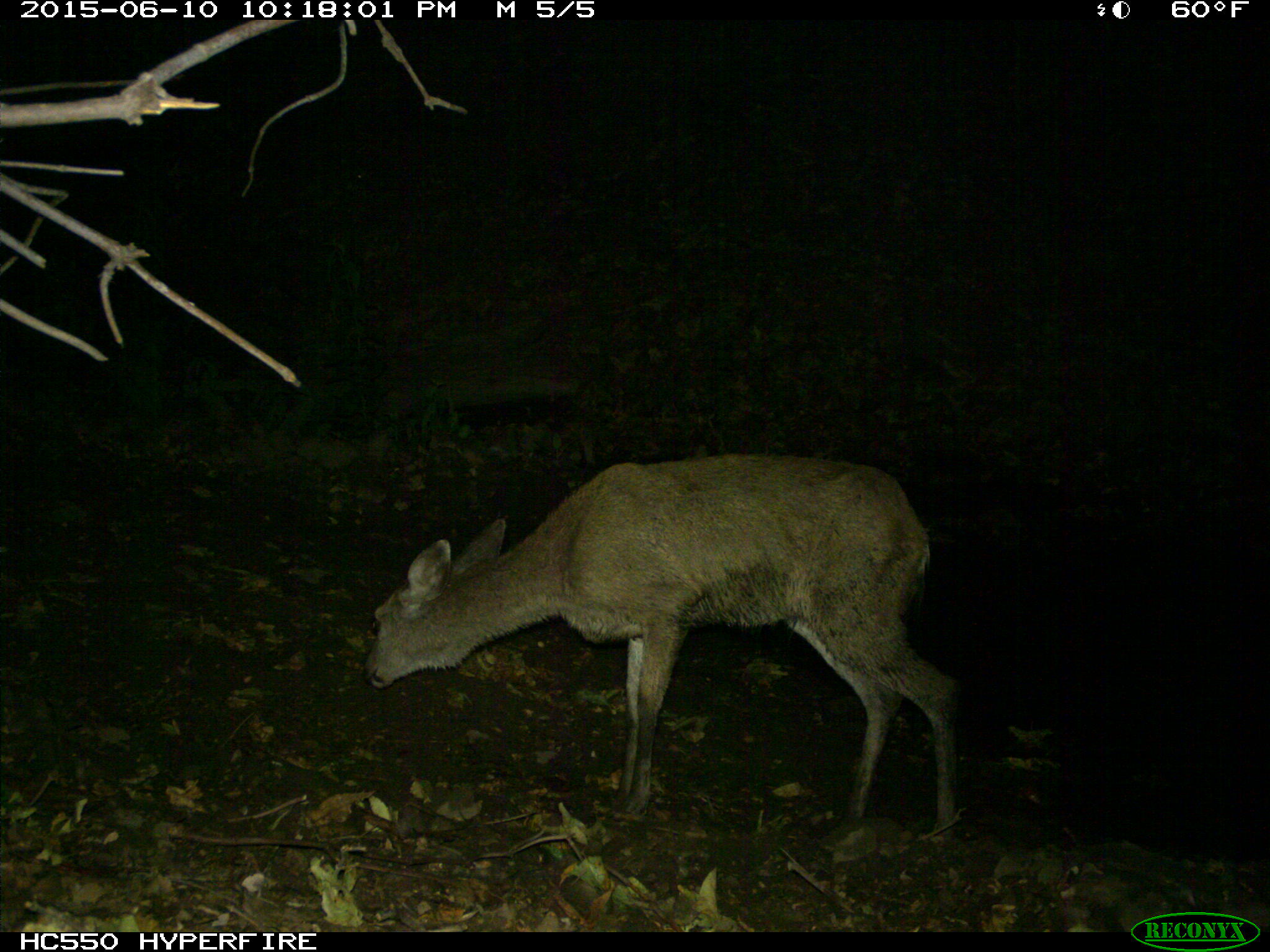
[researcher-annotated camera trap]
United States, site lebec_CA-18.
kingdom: Animalia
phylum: Chordata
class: Mammalia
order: Artiodactyla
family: Cervidae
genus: Odocoileus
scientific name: Odocoileus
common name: deer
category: unidentified deer